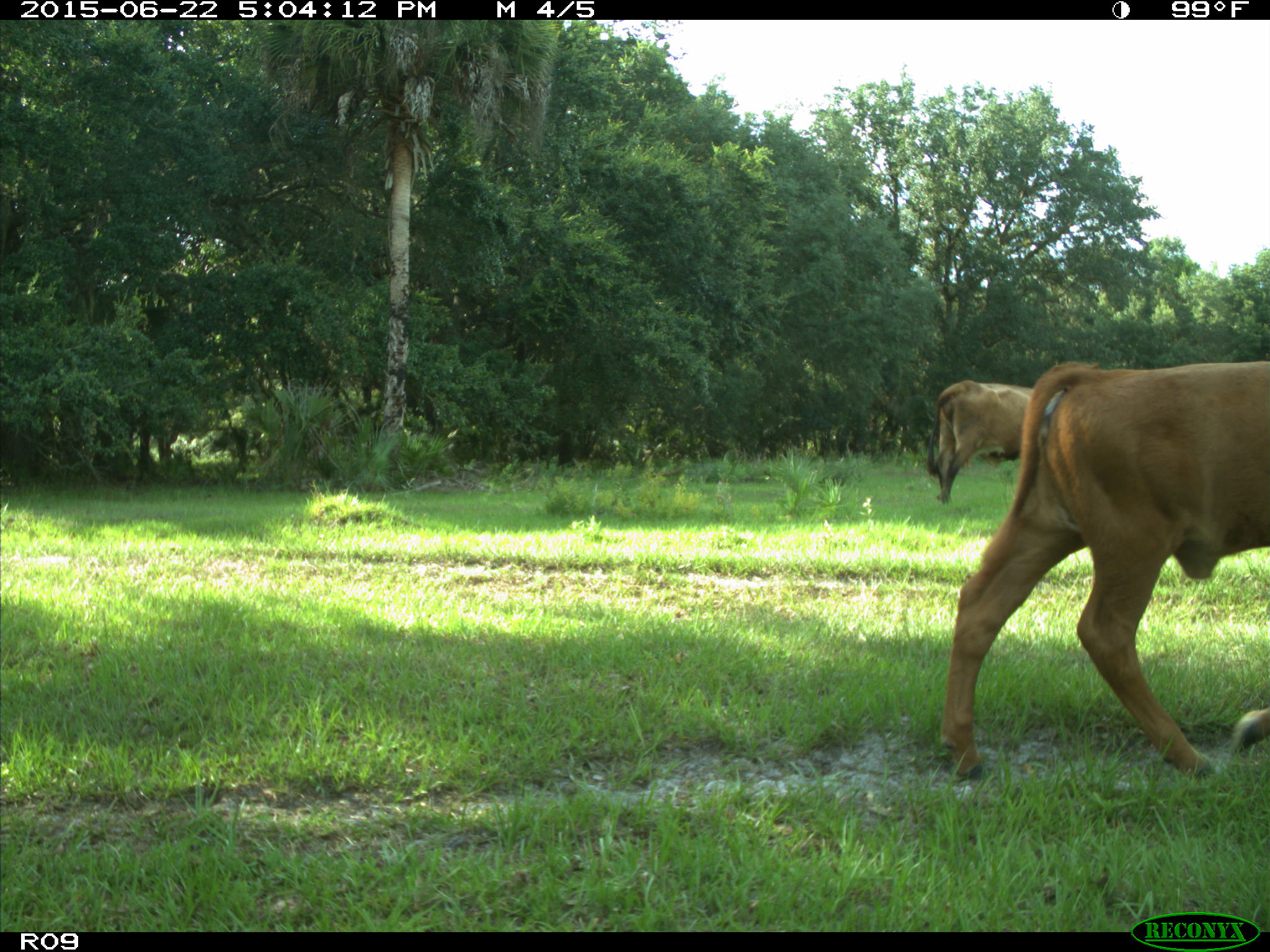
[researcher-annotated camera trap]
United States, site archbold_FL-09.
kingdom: Animalia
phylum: Chordata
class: Mammalia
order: Artiodactyla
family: Bovidae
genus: Bos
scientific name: Bos taurus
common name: domestic cow